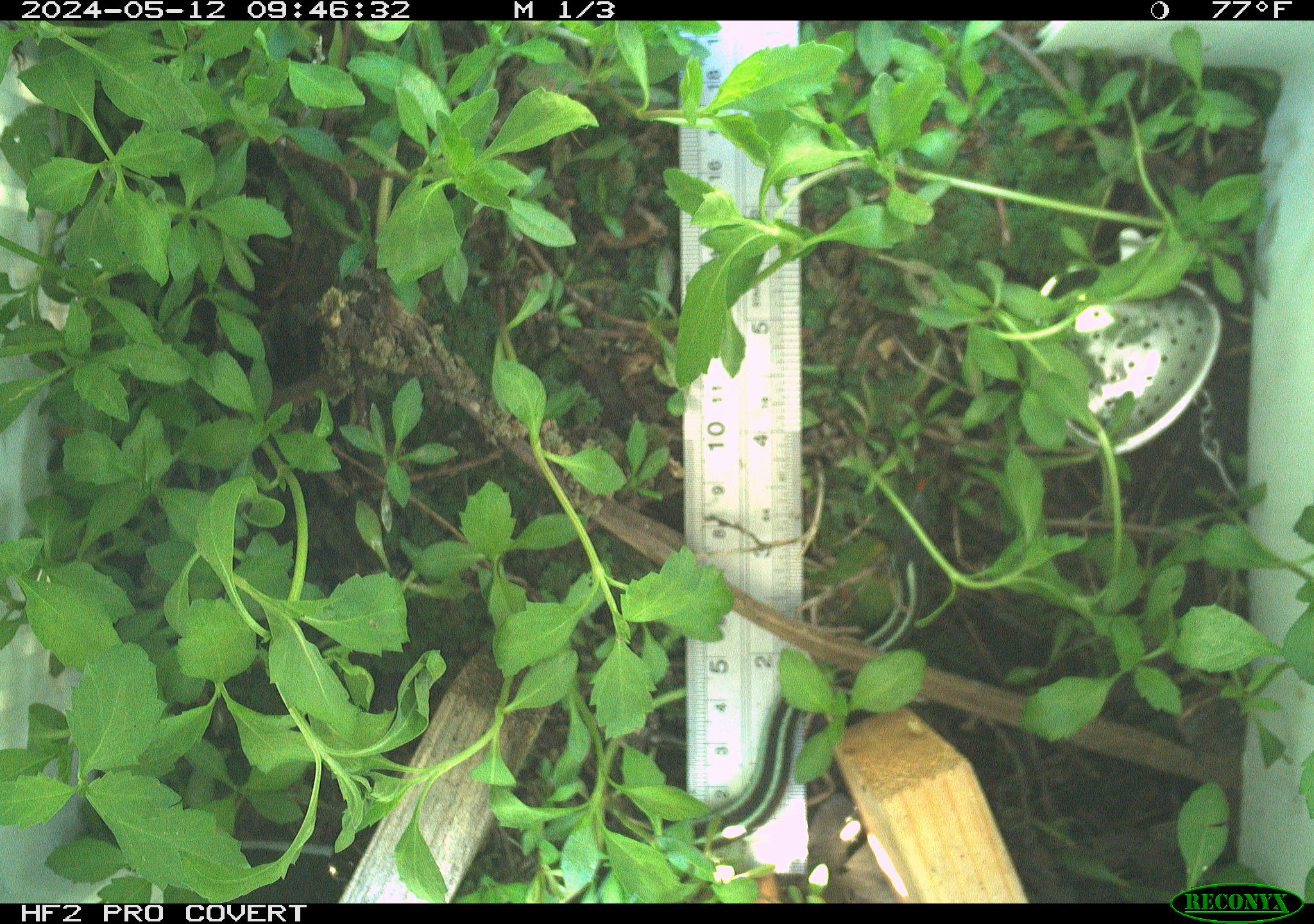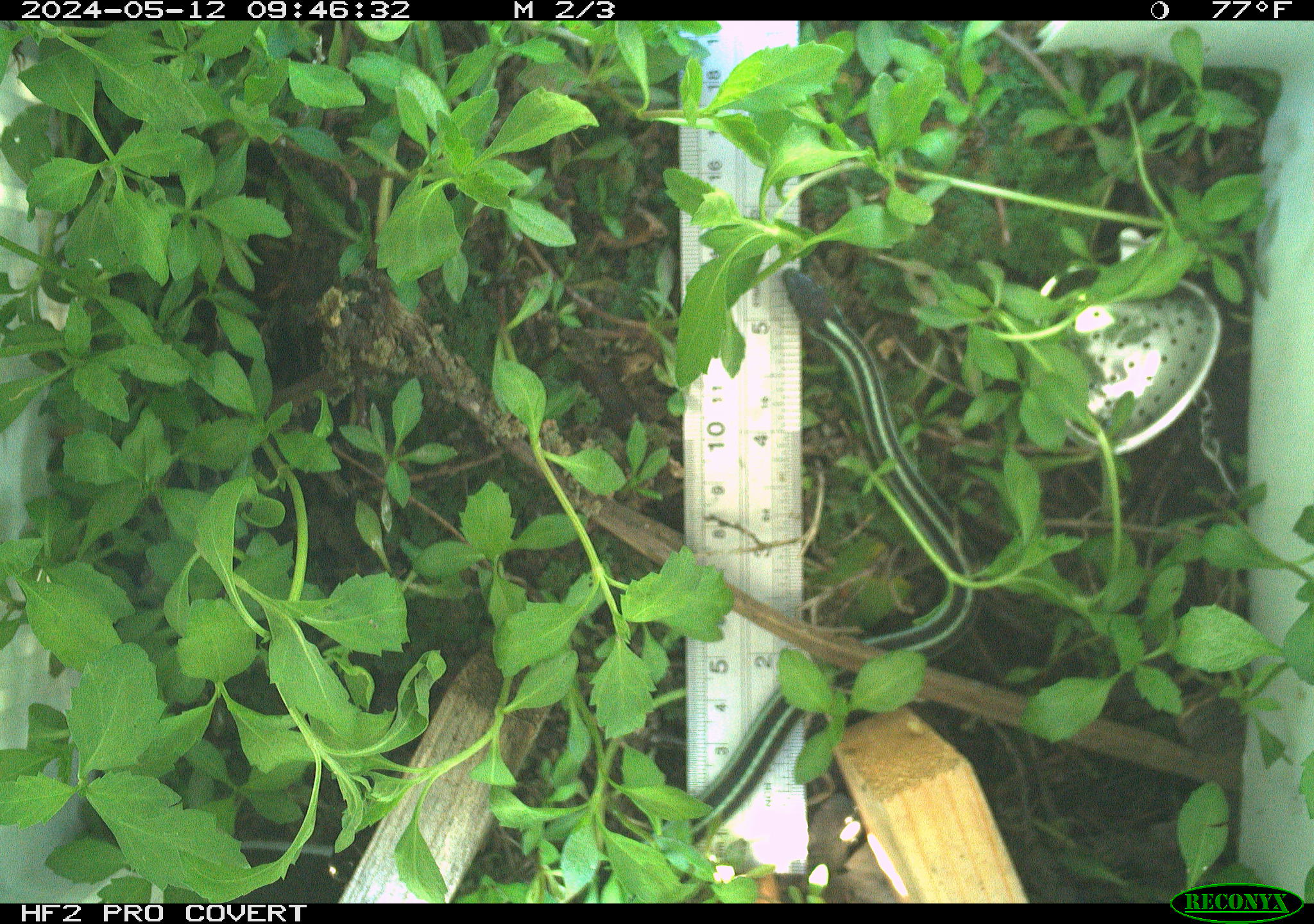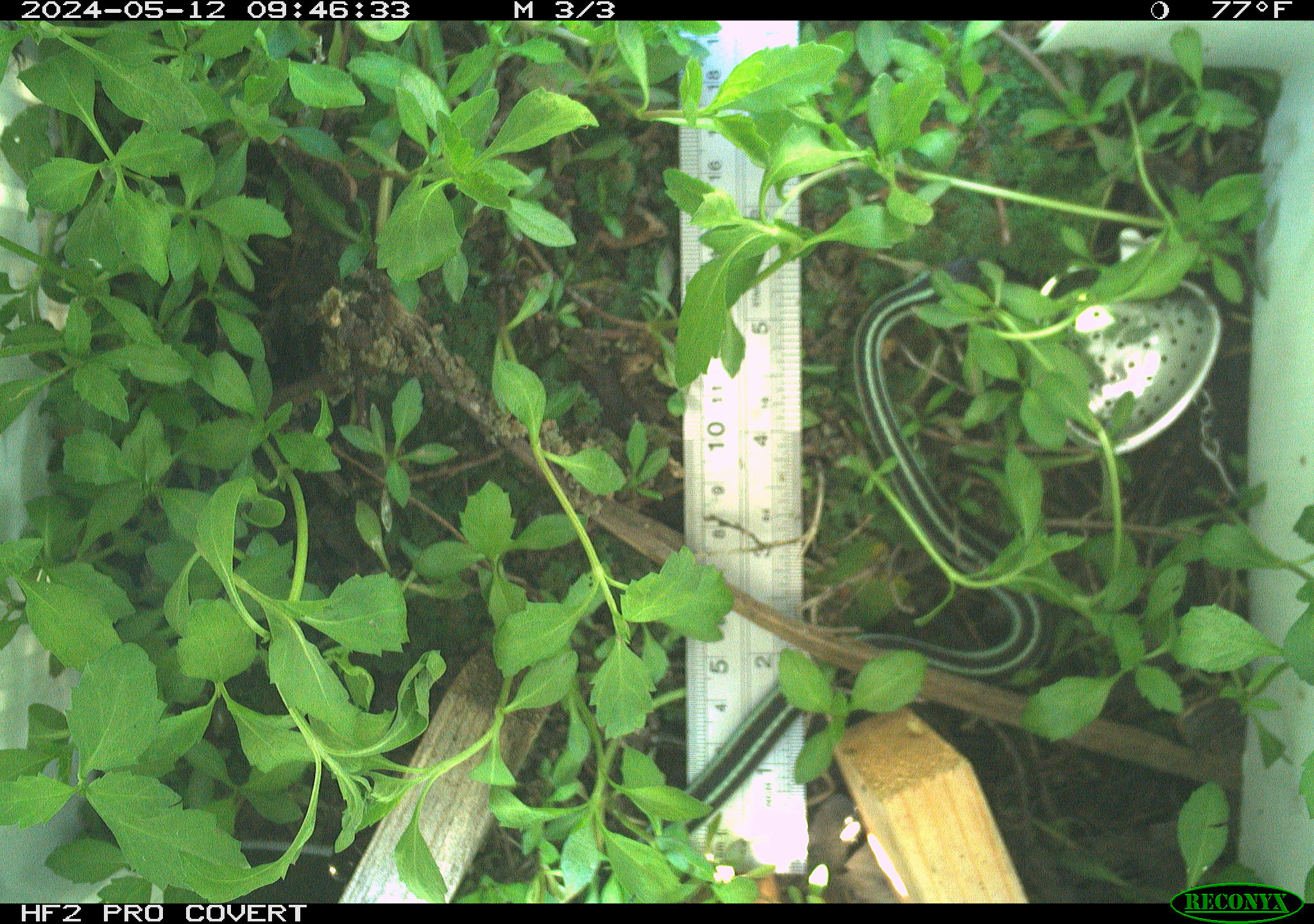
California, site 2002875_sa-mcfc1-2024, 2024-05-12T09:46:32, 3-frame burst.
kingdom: Animalia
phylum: Chordata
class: Reptilia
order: Squamata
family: Colubridae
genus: Thamnophis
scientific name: Thamnophis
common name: american gartersnakes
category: thamnophis species